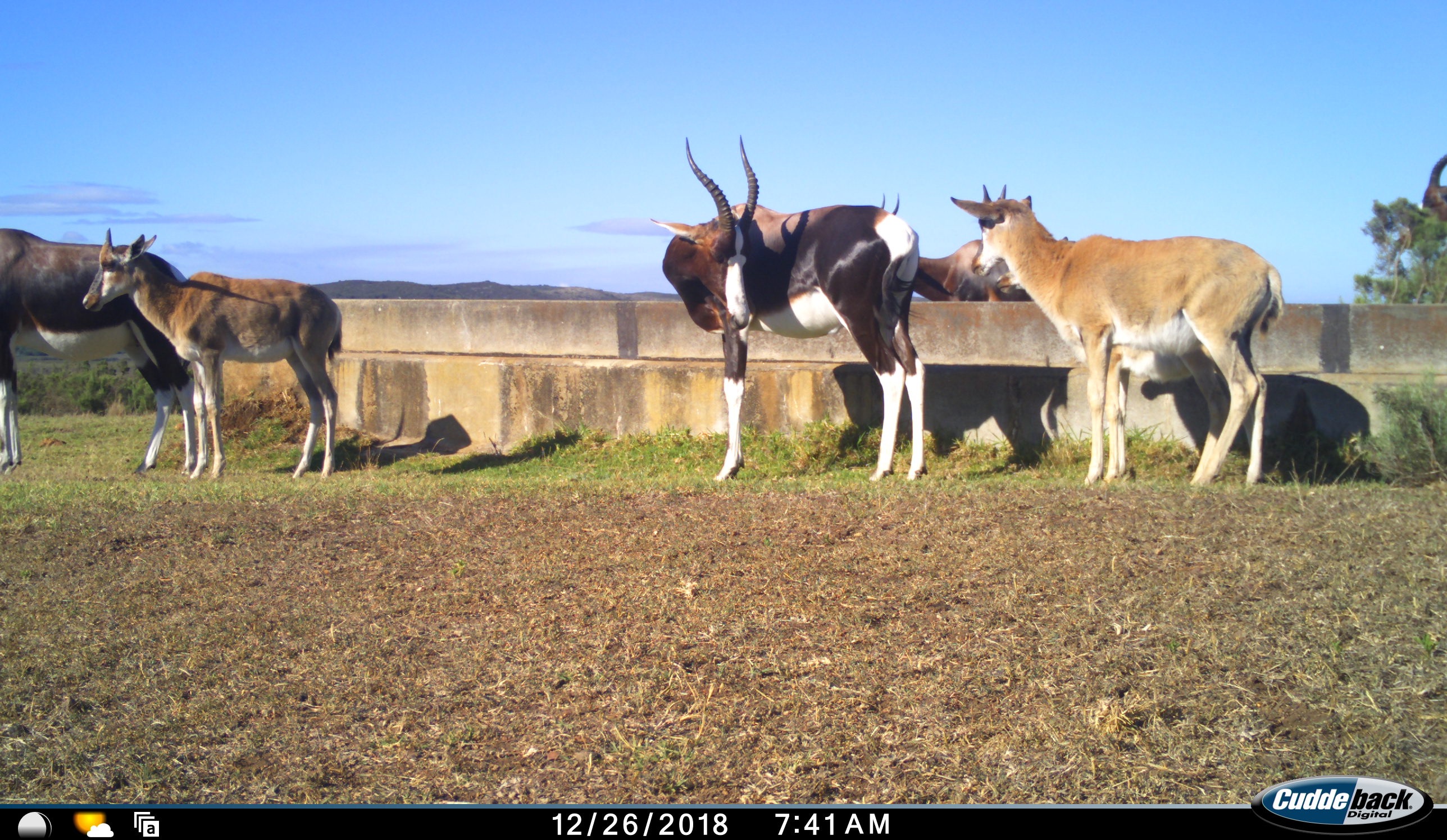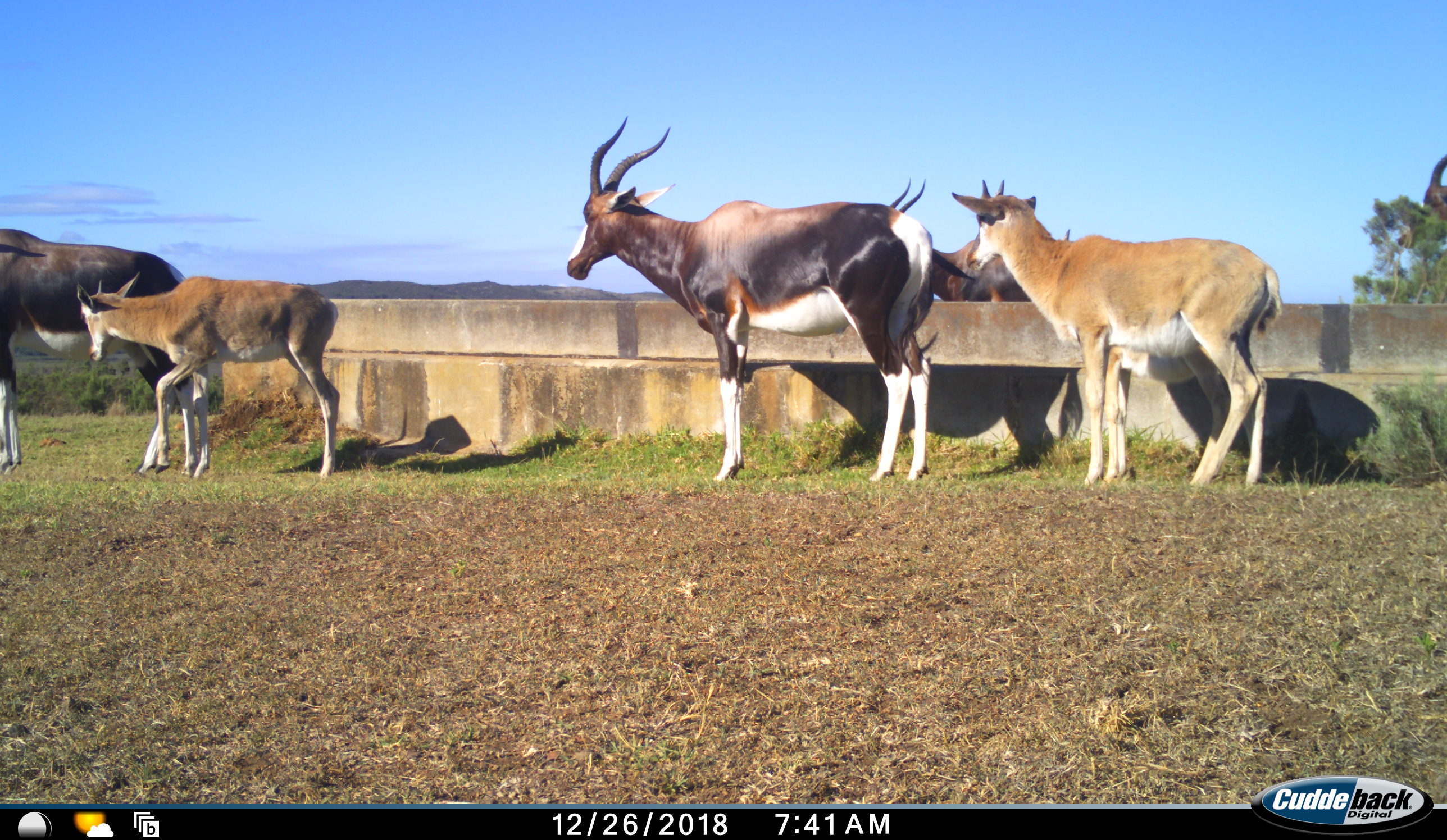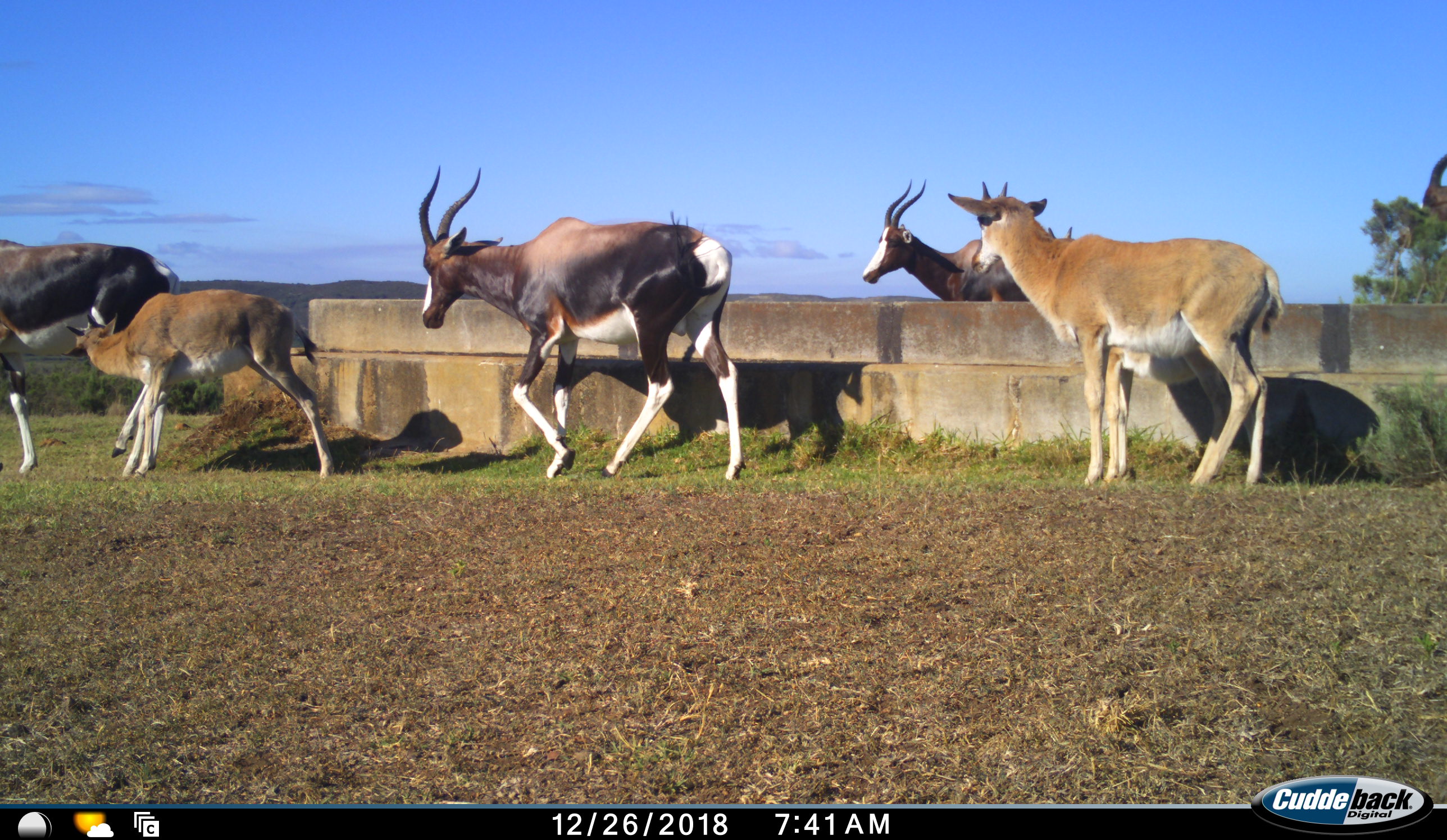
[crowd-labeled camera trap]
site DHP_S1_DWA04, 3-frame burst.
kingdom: Animalia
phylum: Chordata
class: Mammalia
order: Artiodactyla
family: Bovidae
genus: Damaliscus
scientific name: Damaliscus pygargus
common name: bontebok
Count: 6.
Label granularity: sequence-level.